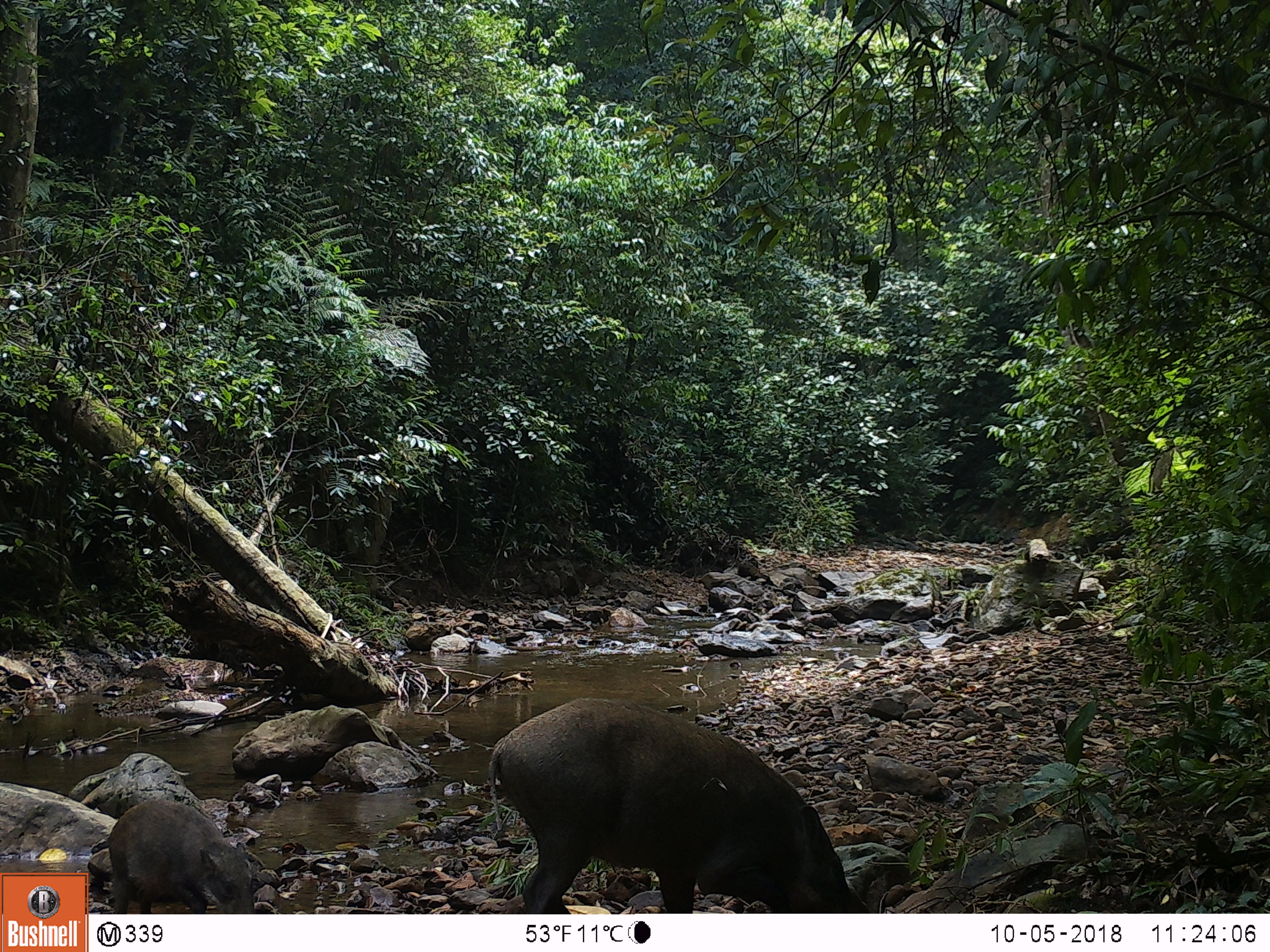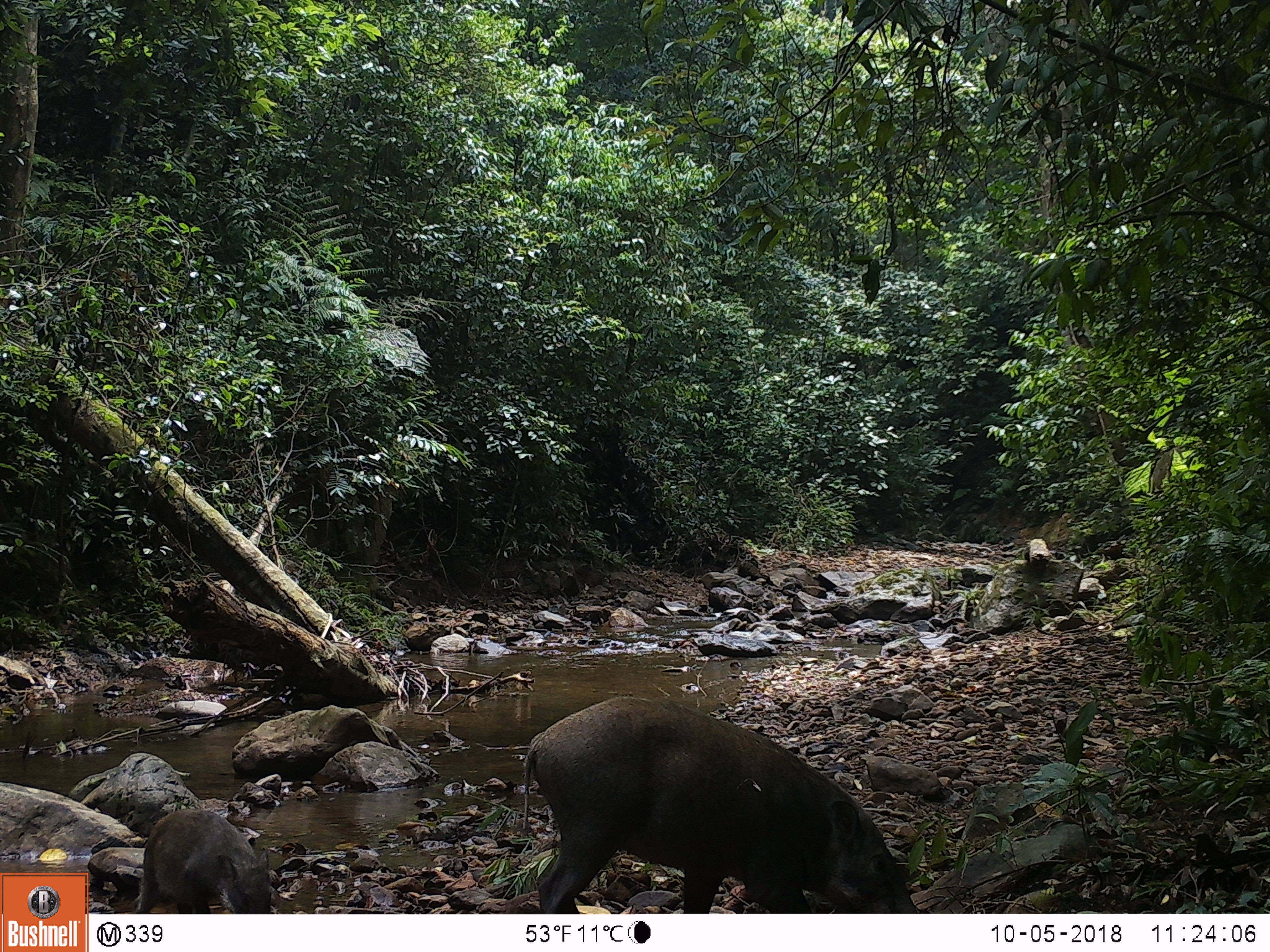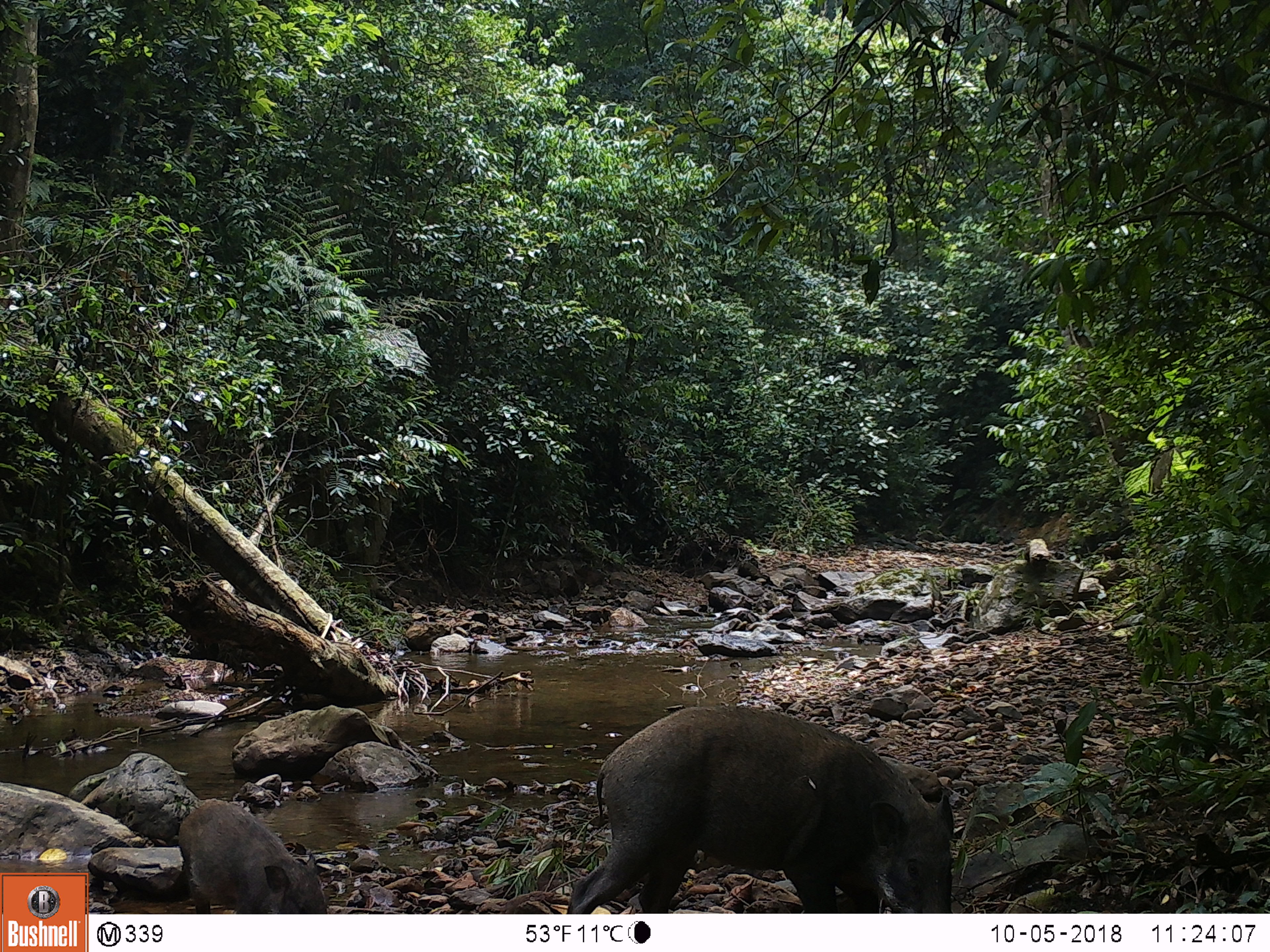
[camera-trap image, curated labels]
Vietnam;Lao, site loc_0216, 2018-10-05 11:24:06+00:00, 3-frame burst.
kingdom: Animalia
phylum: Chordata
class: Mammalia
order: Artiodactyla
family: Suidae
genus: Sus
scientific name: Sus scrofa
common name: eurasian wild pig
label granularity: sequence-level